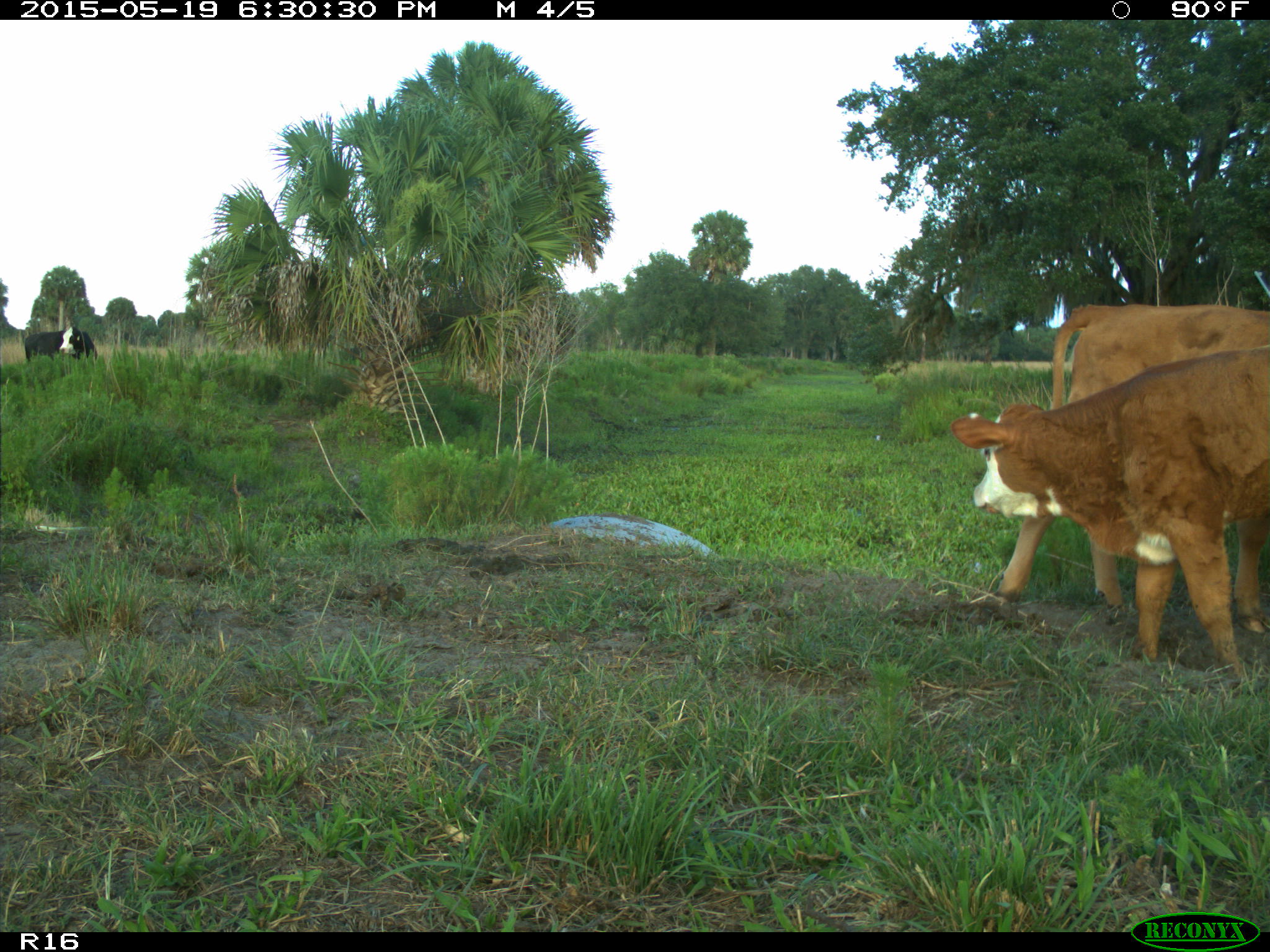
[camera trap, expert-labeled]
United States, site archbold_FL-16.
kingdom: Animalia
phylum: Chordata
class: Mammalia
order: Artiodactyla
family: Bovidae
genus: Bos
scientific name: Bos taurus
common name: domestic cow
Bos taurus (domestic cow).